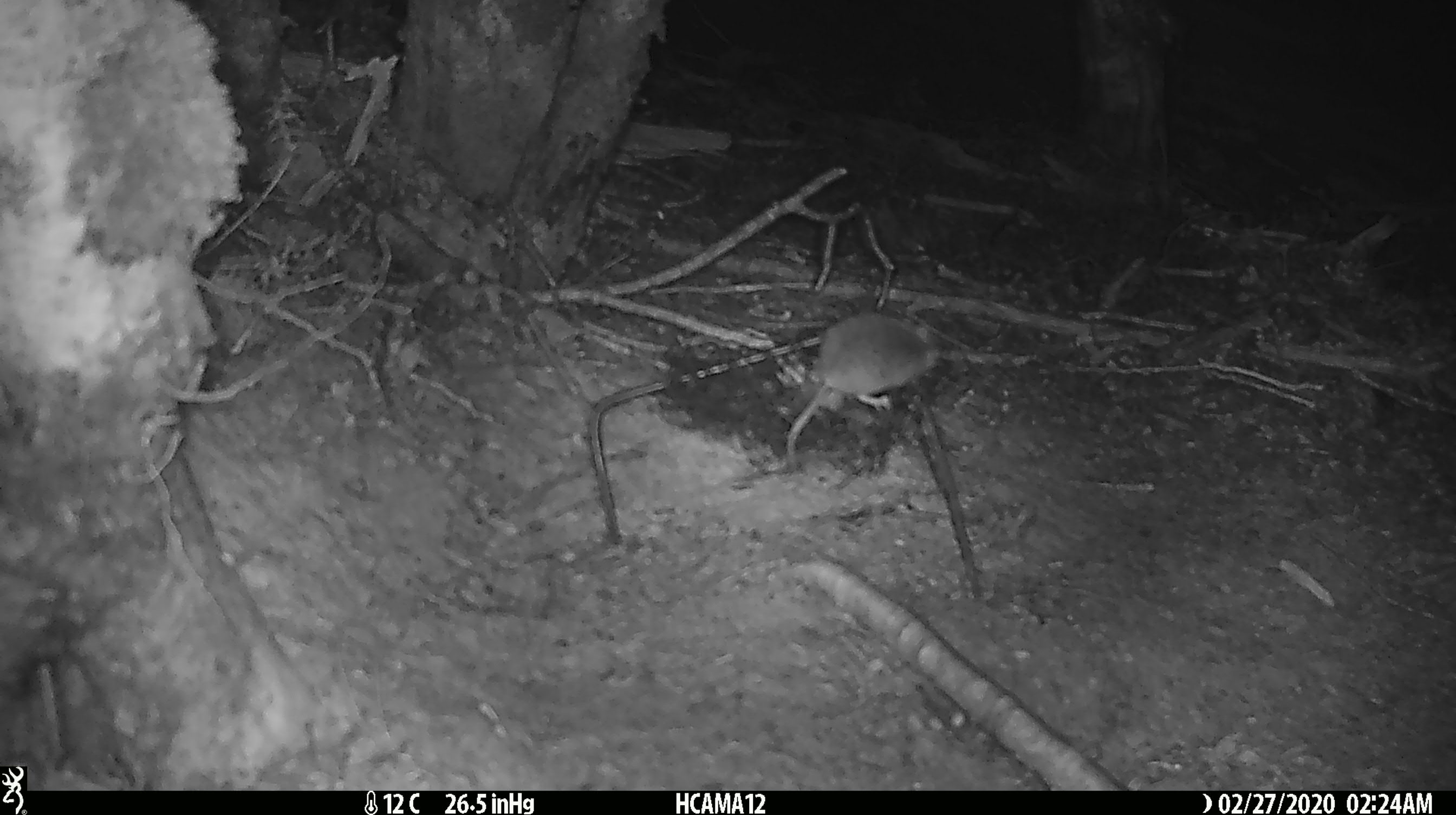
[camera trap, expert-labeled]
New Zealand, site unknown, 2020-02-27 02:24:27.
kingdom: Animalia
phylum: Chordata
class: Mammalia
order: Rodentia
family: Muridae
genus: Mus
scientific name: Mus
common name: mouse